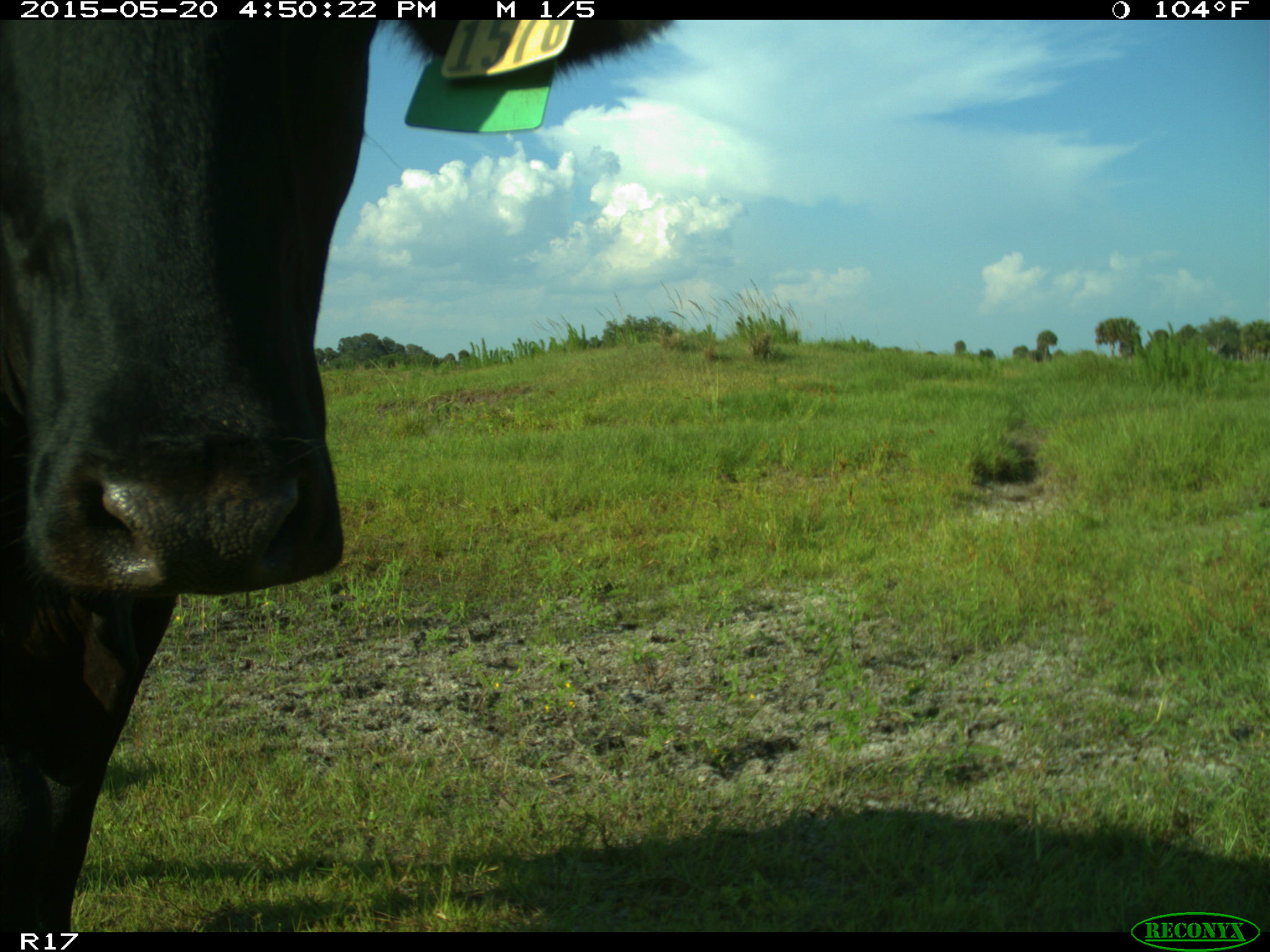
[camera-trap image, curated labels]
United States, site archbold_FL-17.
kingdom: Animalia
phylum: Chordata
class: Mammalia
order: Artiodactyla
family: Bovidae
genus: Bos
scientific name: Bos taurus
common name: domestic cow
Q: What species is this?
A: Bos taurus (domestic cow).